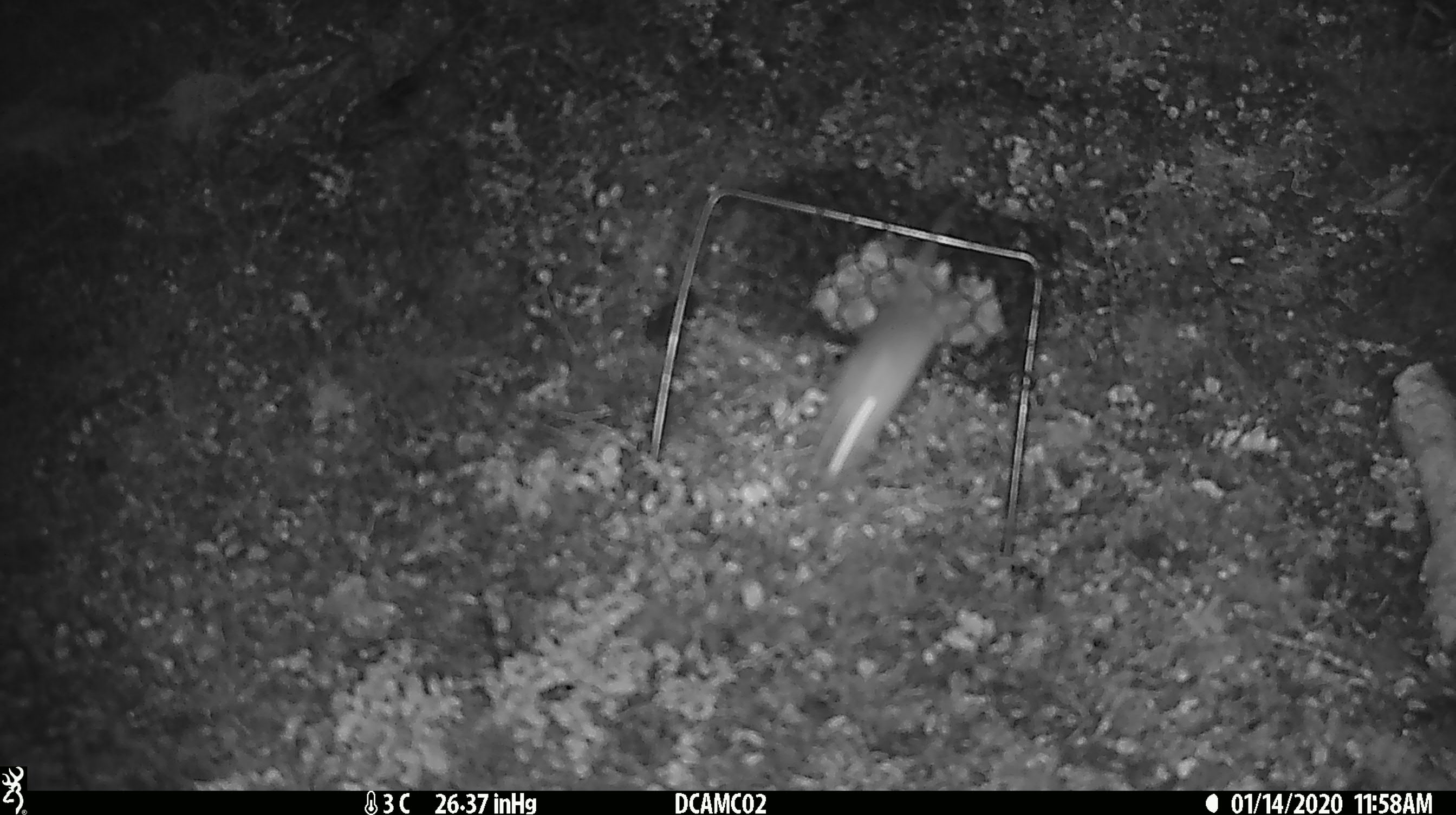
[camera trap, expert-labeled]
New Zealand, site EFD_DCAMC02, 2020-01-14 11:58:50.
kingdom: Animalia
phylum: Chordata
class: Mammalia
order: Rodentia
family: Muridae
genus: Mus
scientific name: Mus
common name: mouse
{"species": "mouse (Mus)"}